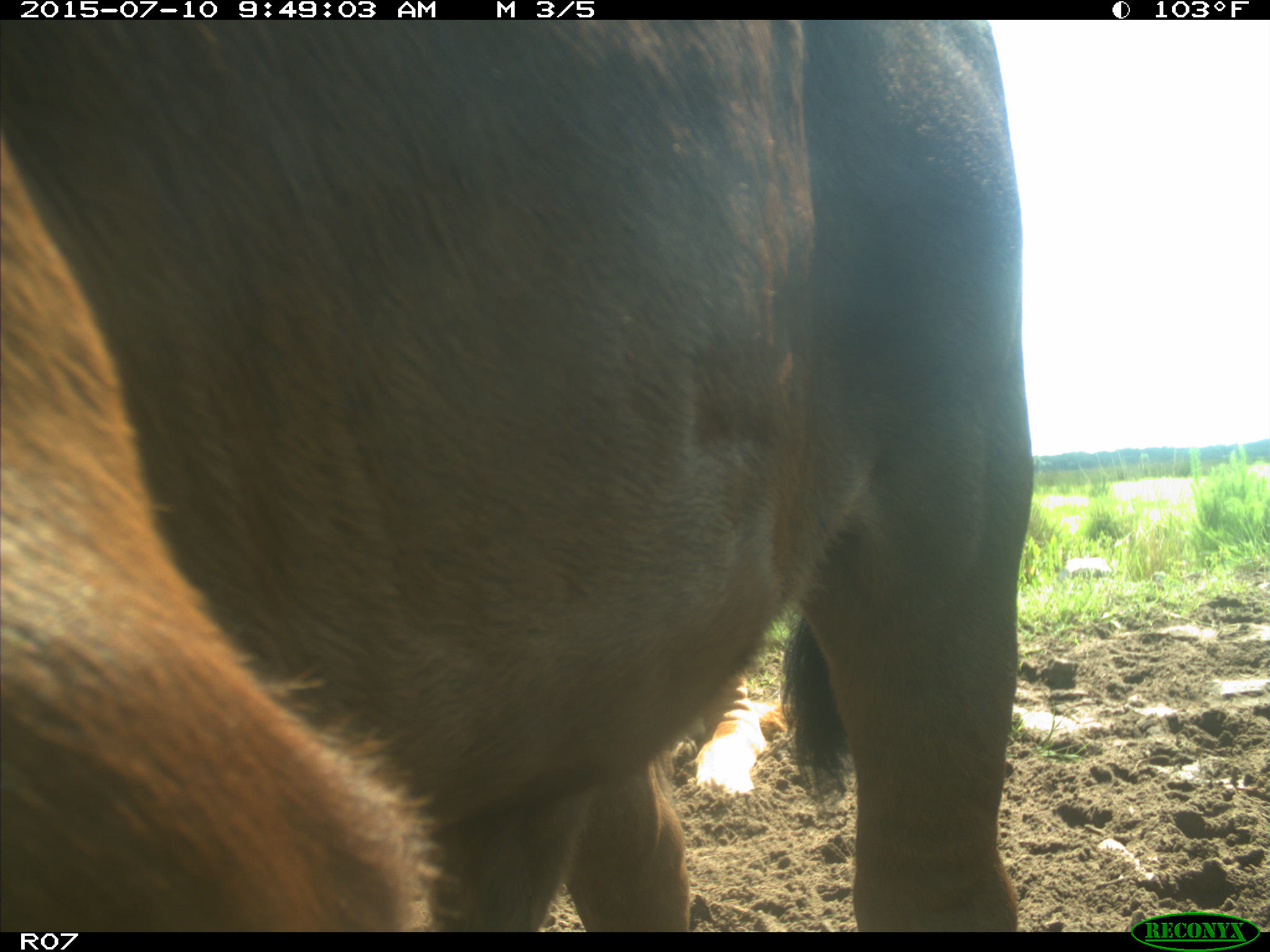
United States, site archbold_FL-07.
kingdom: Animalia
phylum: Chordata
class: Mammalia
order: Artiodactyla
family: Bovidae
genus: Bos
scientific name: Bos taurus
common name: domestic cow